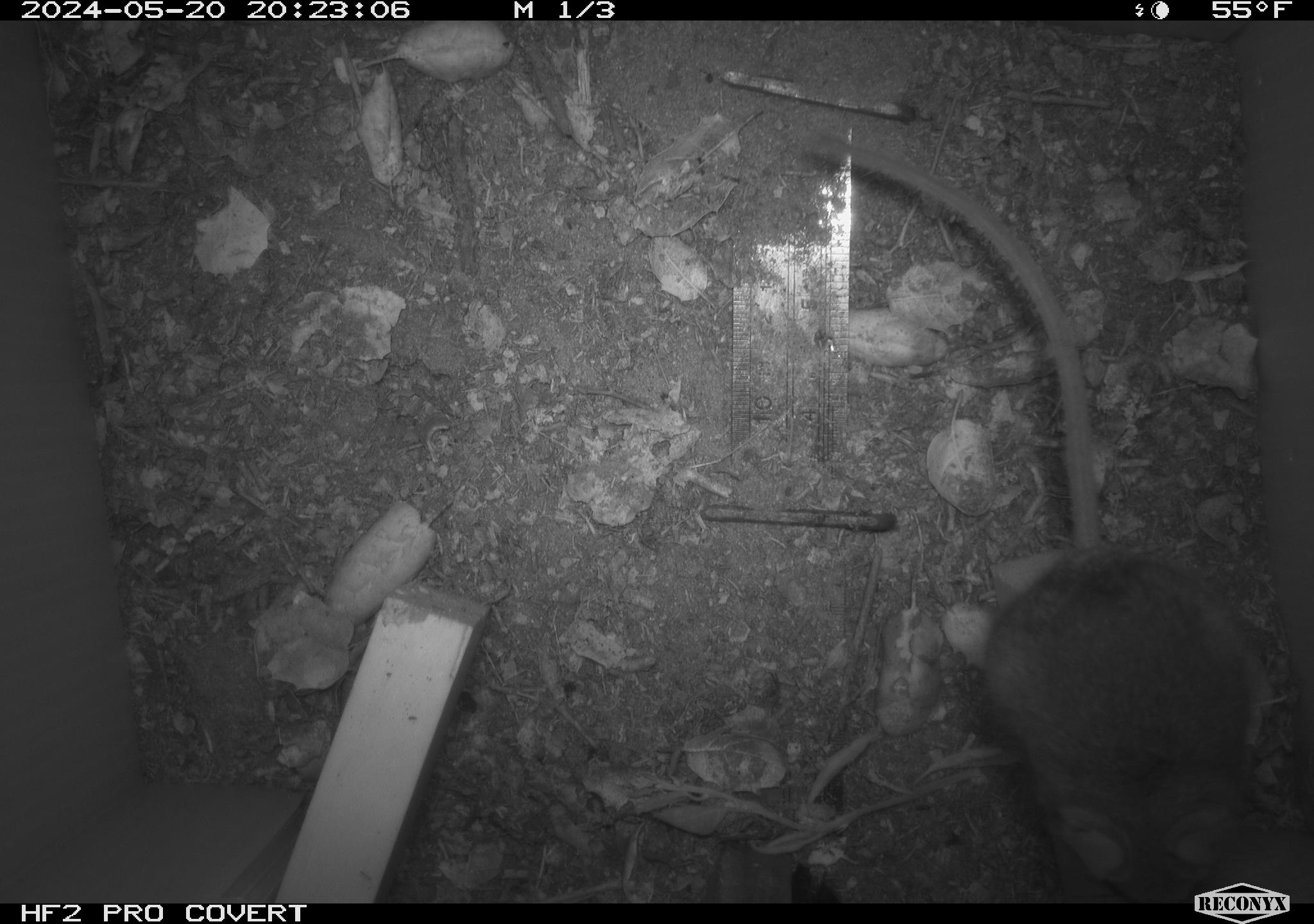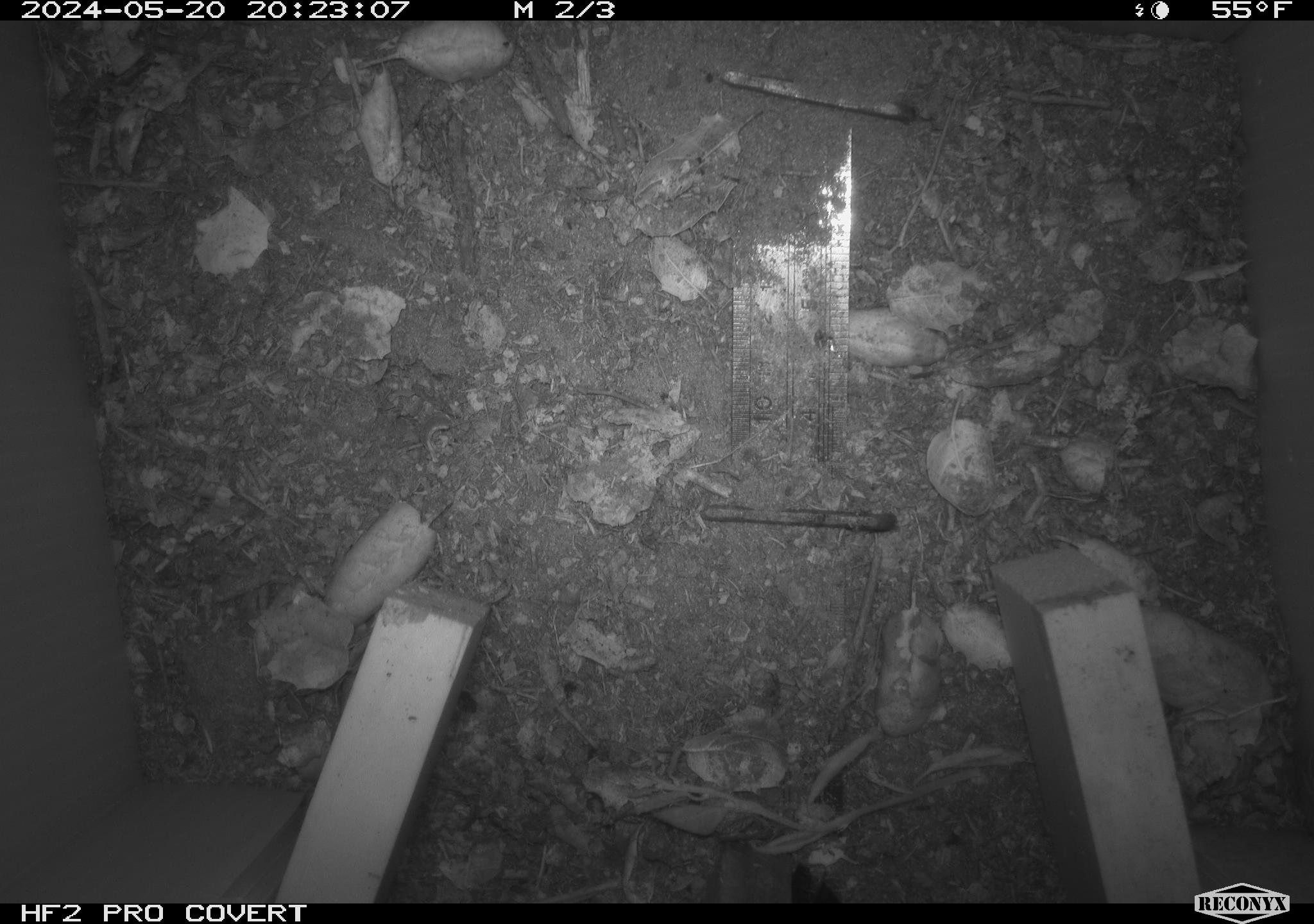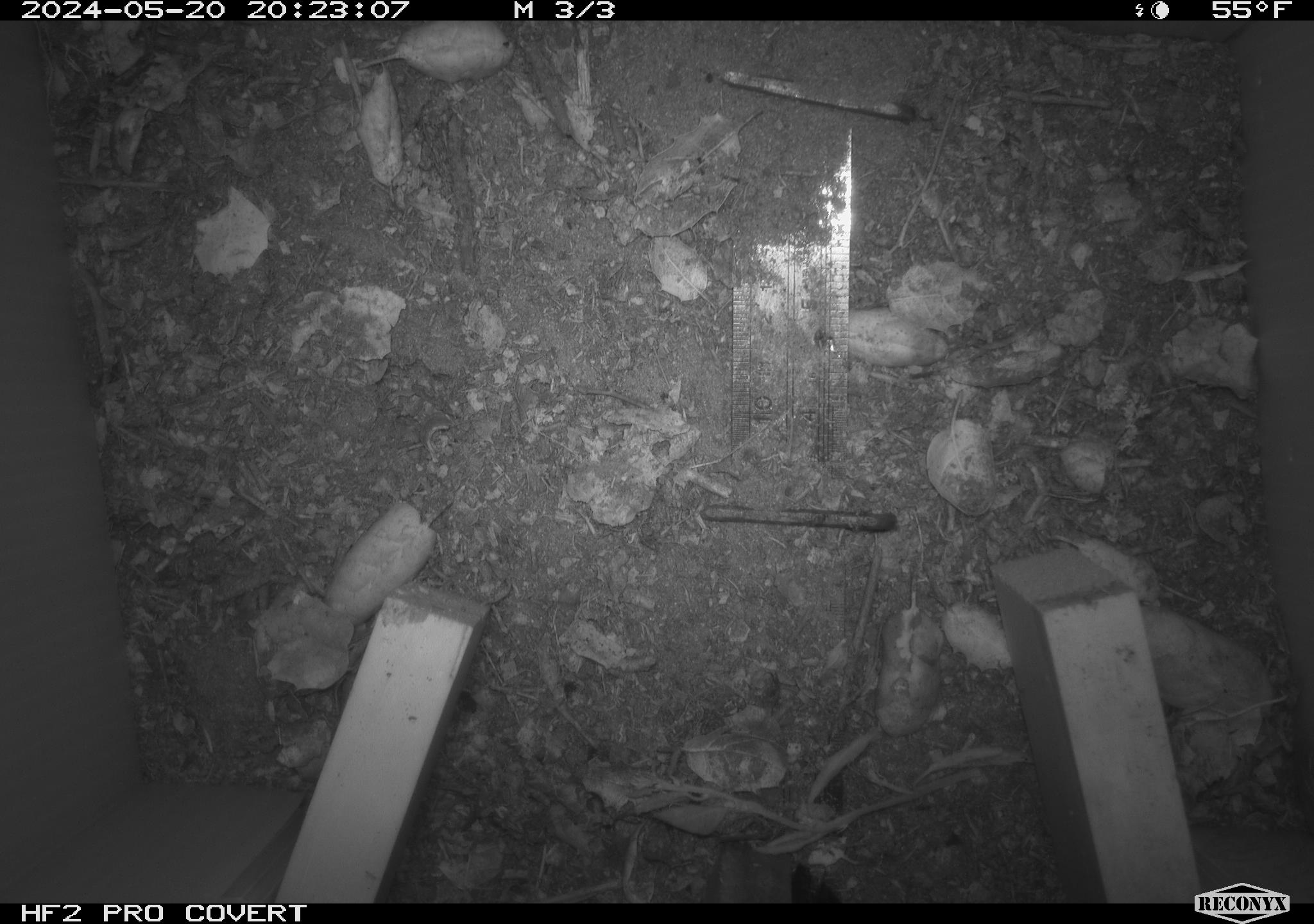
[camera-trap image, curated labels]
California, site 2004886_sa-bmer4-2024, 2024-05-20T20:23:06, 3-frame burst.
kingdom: Animalia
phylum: Chordata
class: Mammalia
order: Rodentia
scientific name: Rodentia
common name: mouse species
Mouse species (Rodentia).